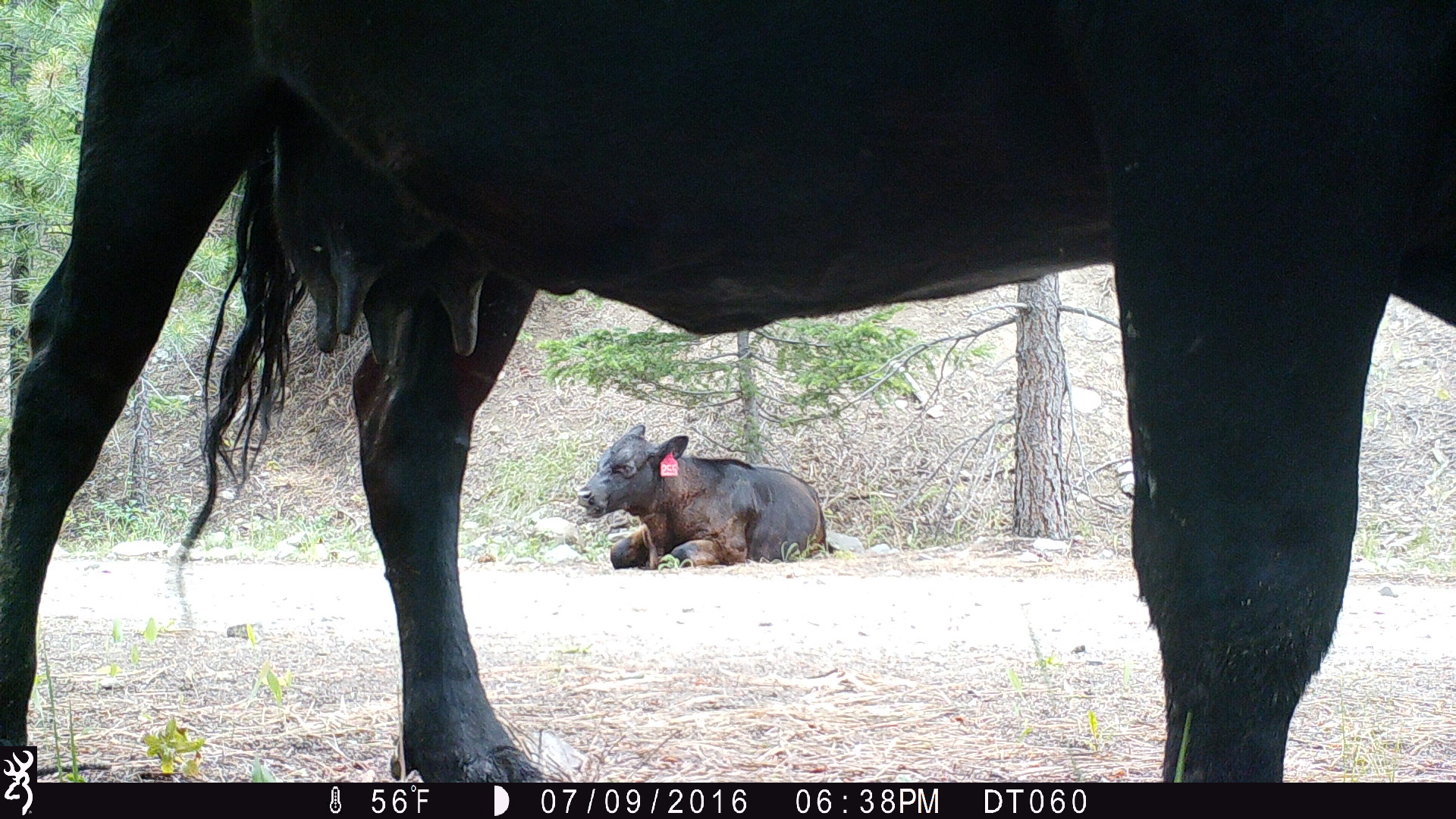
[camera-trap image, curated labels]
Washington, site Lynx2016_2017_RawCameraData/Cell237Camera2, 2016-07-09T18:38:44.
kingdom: Animalia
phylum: Chordata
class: Mammalia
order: Artiodactyla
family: Bovidae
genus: Bos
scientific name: Bos taurus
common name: domestic cattle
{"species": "domestic cattle (Bos taurus)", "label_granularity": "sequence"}